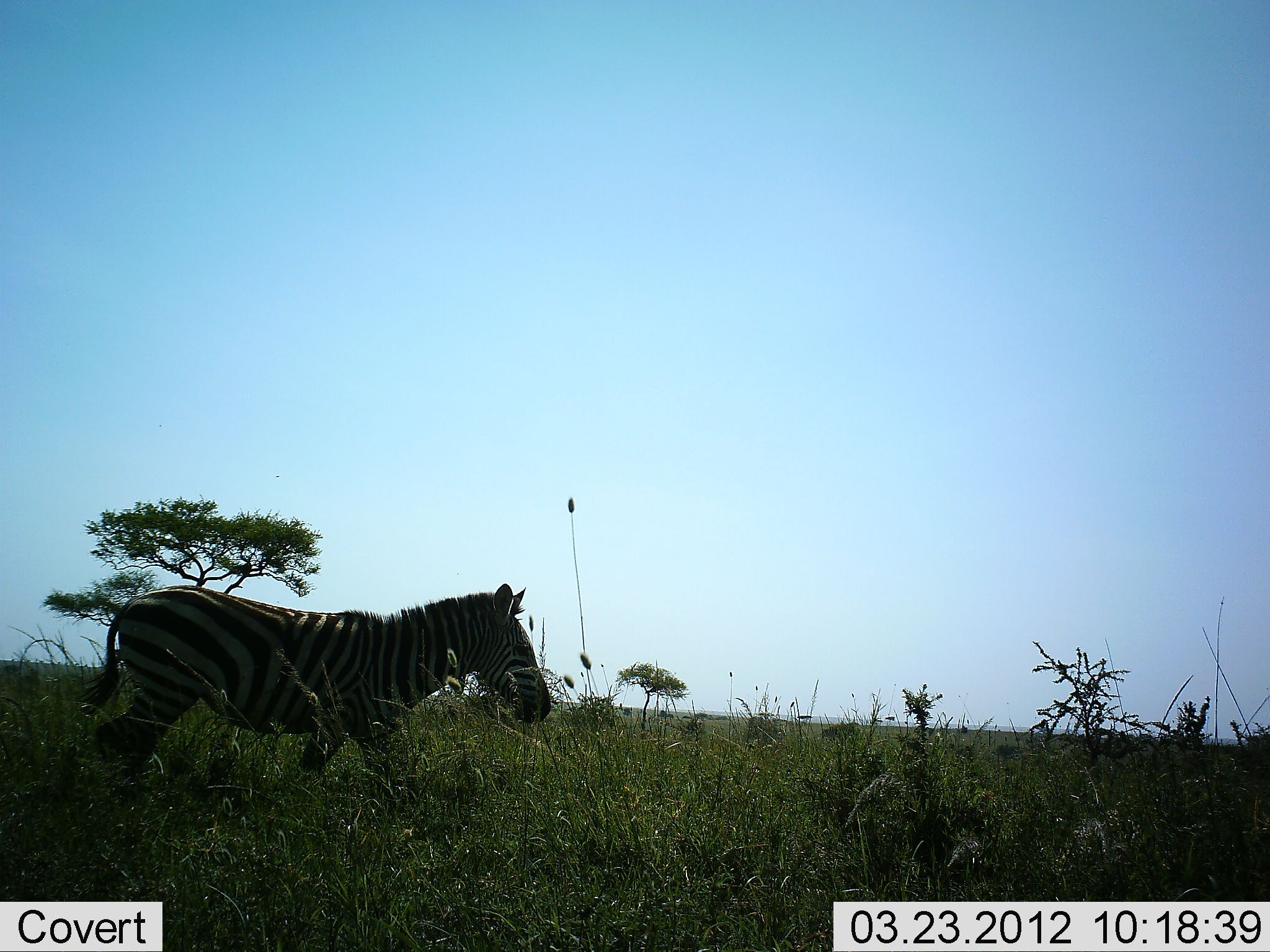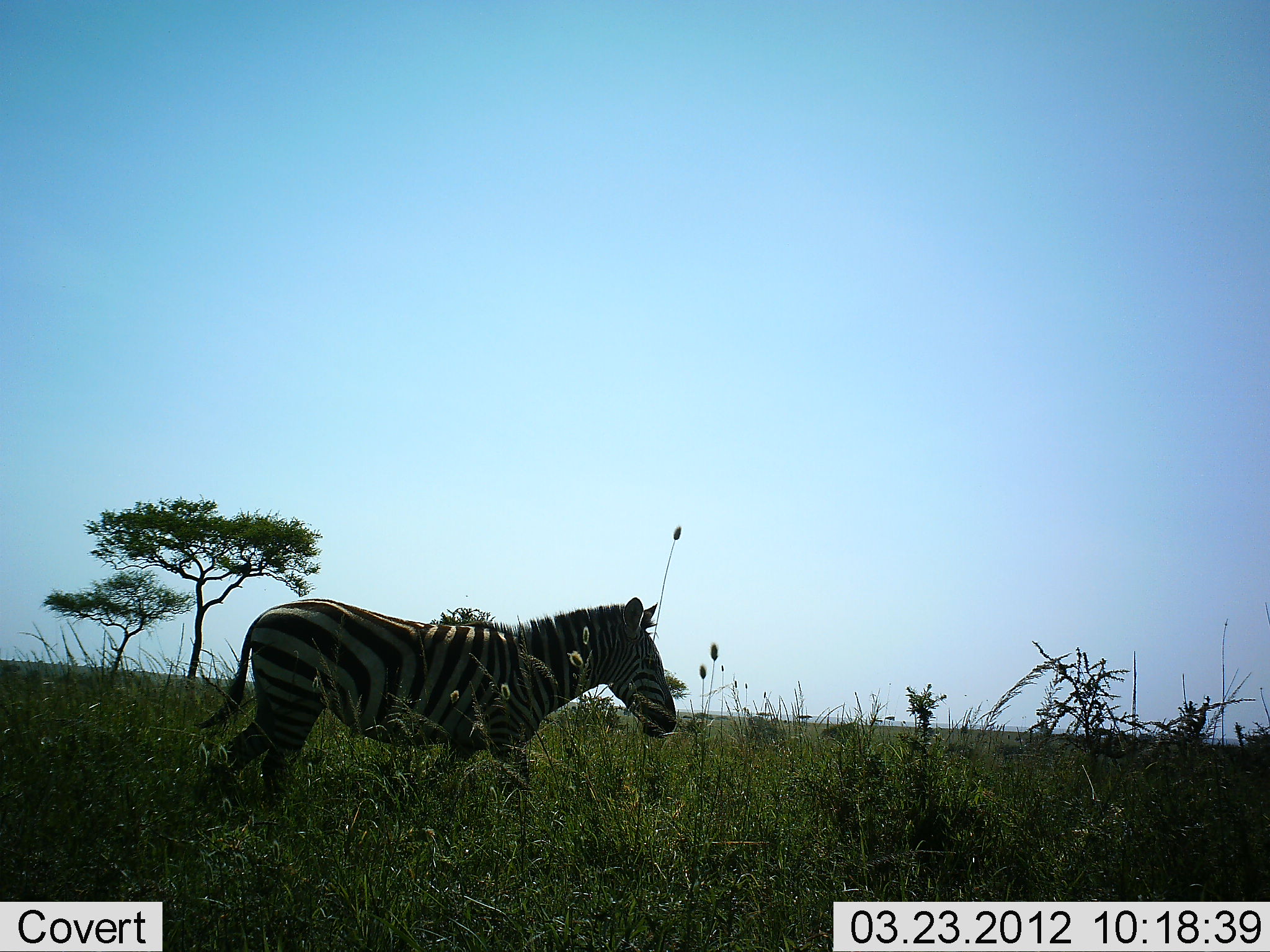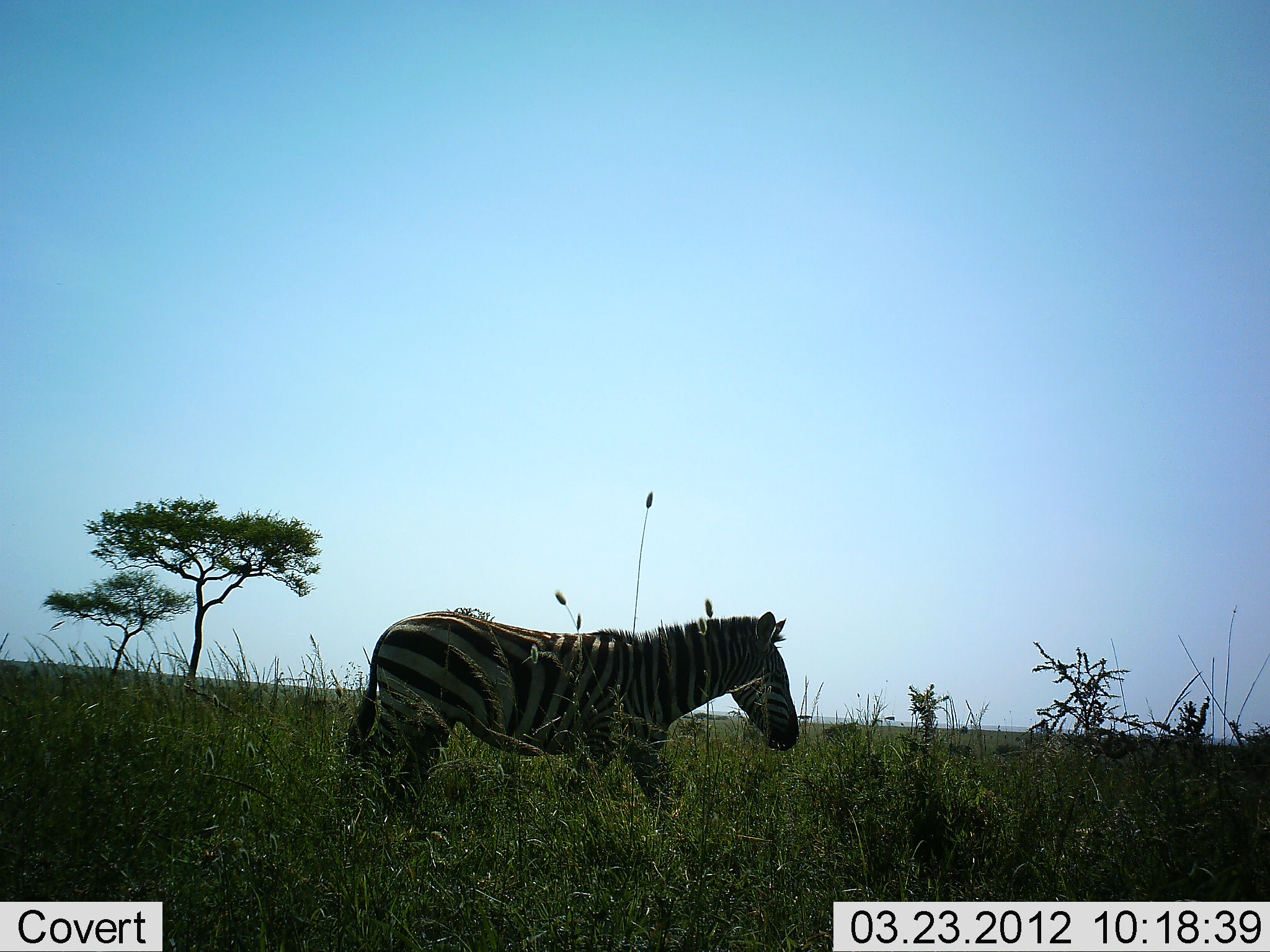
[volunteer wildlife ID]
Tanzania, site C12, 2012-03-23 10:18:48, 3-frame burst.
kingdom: Animalia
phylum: Chordata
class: Mammalia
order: Perissodactyla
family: Equidae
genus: Equus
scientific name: Equus quagga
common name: plains zebra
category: zebra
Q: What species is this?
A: Zebra (plains zebra) (Equus quagga).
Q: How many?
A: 1.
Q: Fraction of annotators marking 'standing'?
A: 0%.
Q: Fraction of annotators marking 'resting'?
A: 0%.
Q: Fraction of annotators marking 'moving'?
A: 100%.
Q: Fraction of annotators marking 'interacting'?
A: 0%.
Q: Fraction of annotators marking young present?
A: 0%.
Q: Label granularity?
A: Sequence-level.